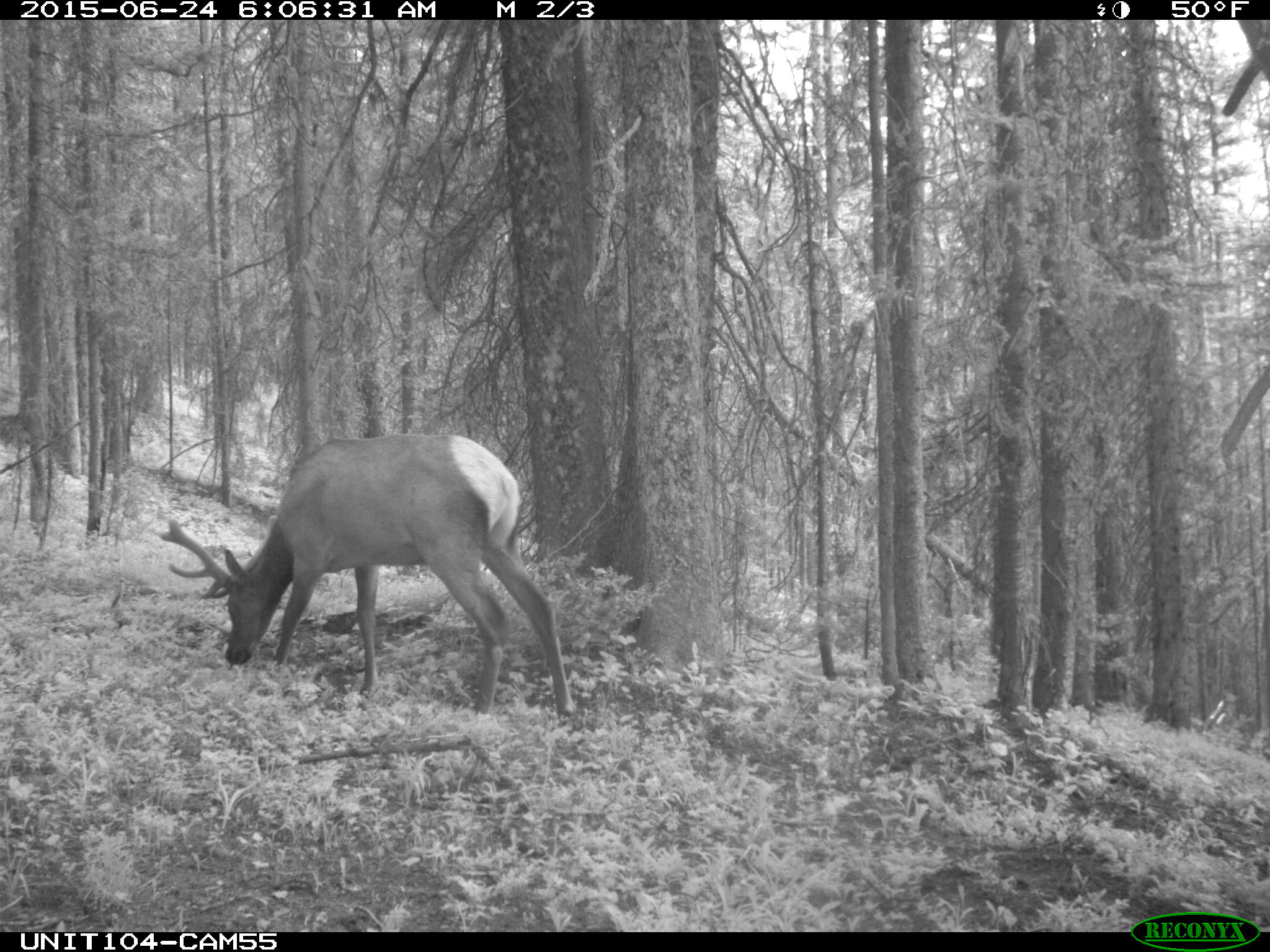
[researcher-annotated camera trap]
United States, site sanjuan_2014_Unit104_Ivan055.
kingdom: Animalia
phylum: Chordata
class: Mammalia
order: Artiodactyla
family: Cervidae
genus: Cervus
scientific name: Cervus elaphus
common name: red deer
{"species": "Cervus elaphus (red deer)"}